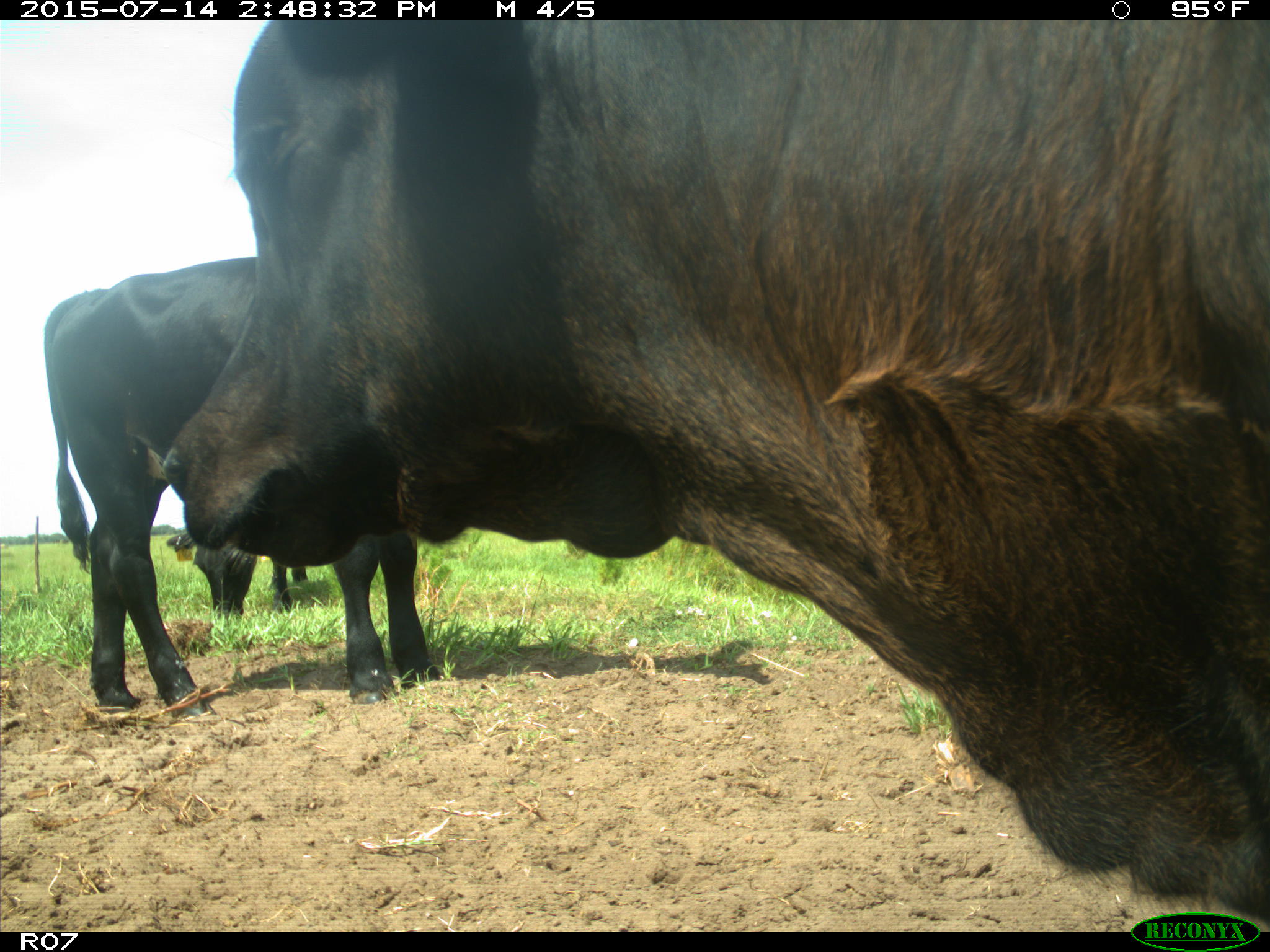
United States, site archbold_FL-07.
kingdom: Animalia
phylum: Chordata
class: Mammalia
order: Artiodactyla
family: Bovidae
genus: Bos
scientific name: Bos taurus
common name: domestic cow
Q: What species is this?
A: Bos taurus (domestic cow).